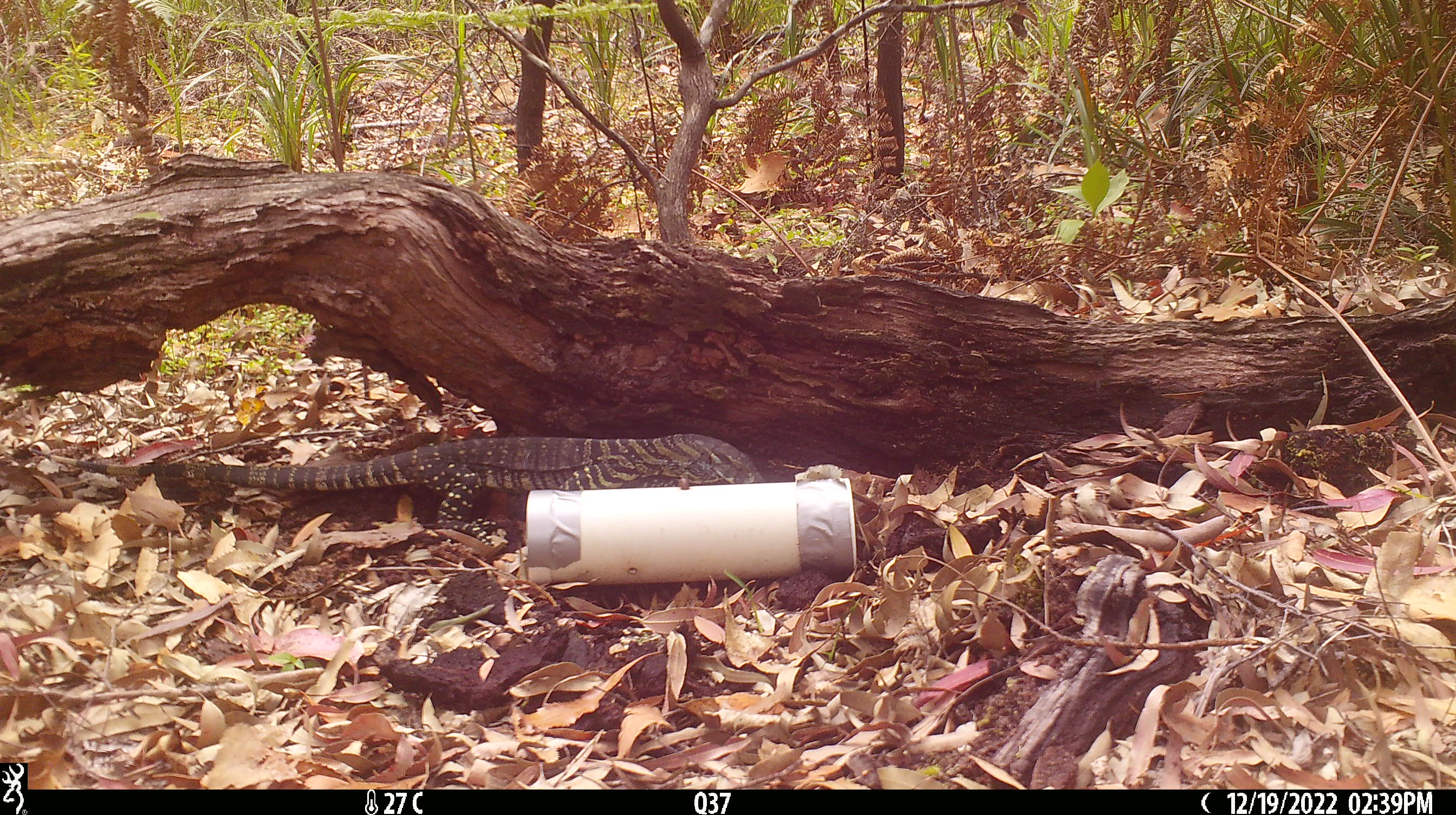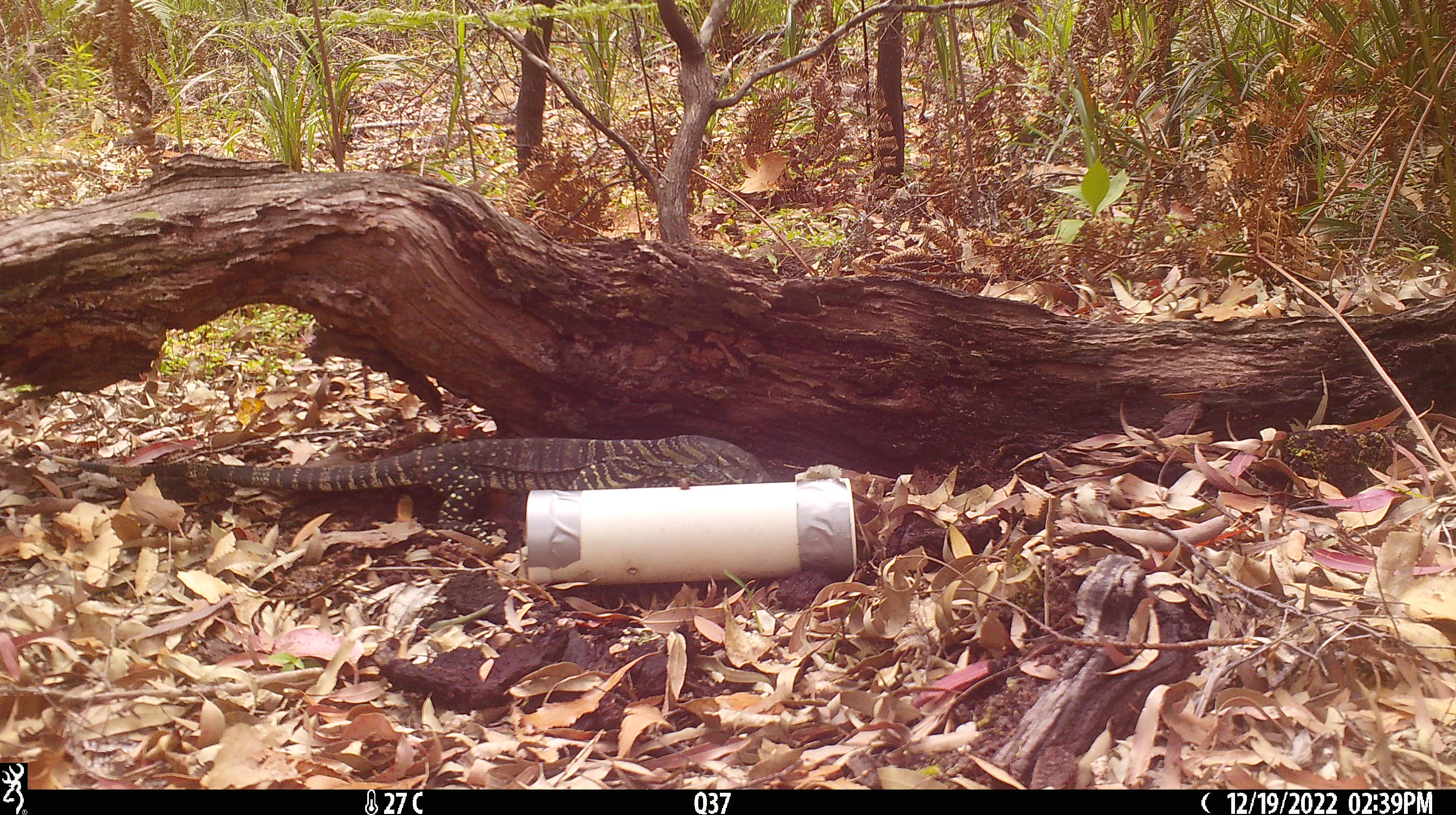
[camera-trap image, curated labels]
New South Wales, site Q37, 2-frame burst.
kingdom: Animalia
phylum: Chordata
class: Reptilia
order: Squamata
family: Varanidae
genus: Varanus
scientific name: Varanus varius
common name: lace monitor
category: goanna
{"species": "goanna (lace monitor) (Varanus varius)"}